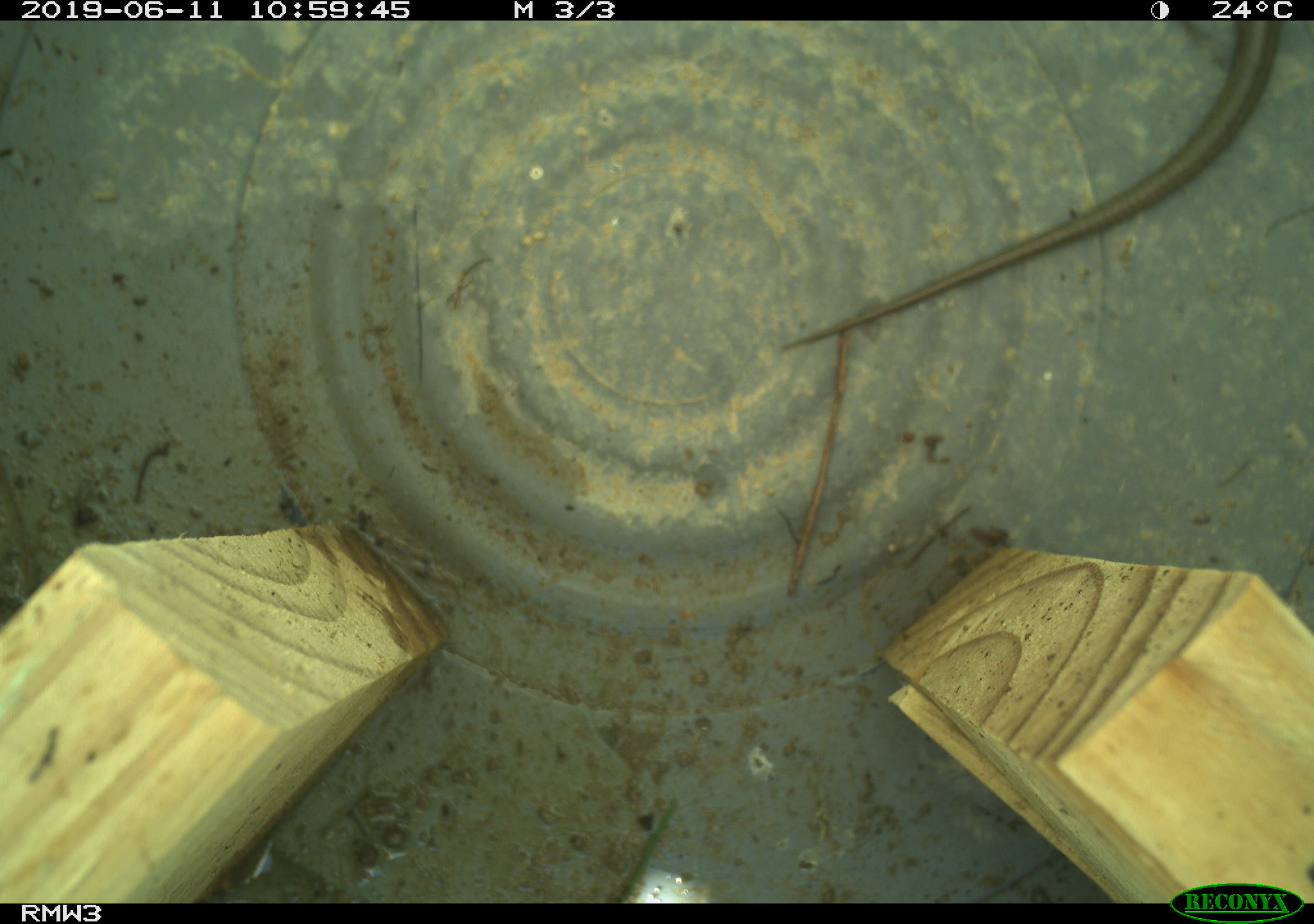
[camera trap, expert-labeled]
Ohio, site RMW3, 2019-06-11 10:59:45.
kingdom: Animalia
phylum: Chordata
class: Reptilia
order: Squamata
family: Scincidae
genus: Plestiodon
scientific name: Plestiodon fasciatus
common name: common five-lined skink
Common five-lined skink (Plestiodon fasciatus).